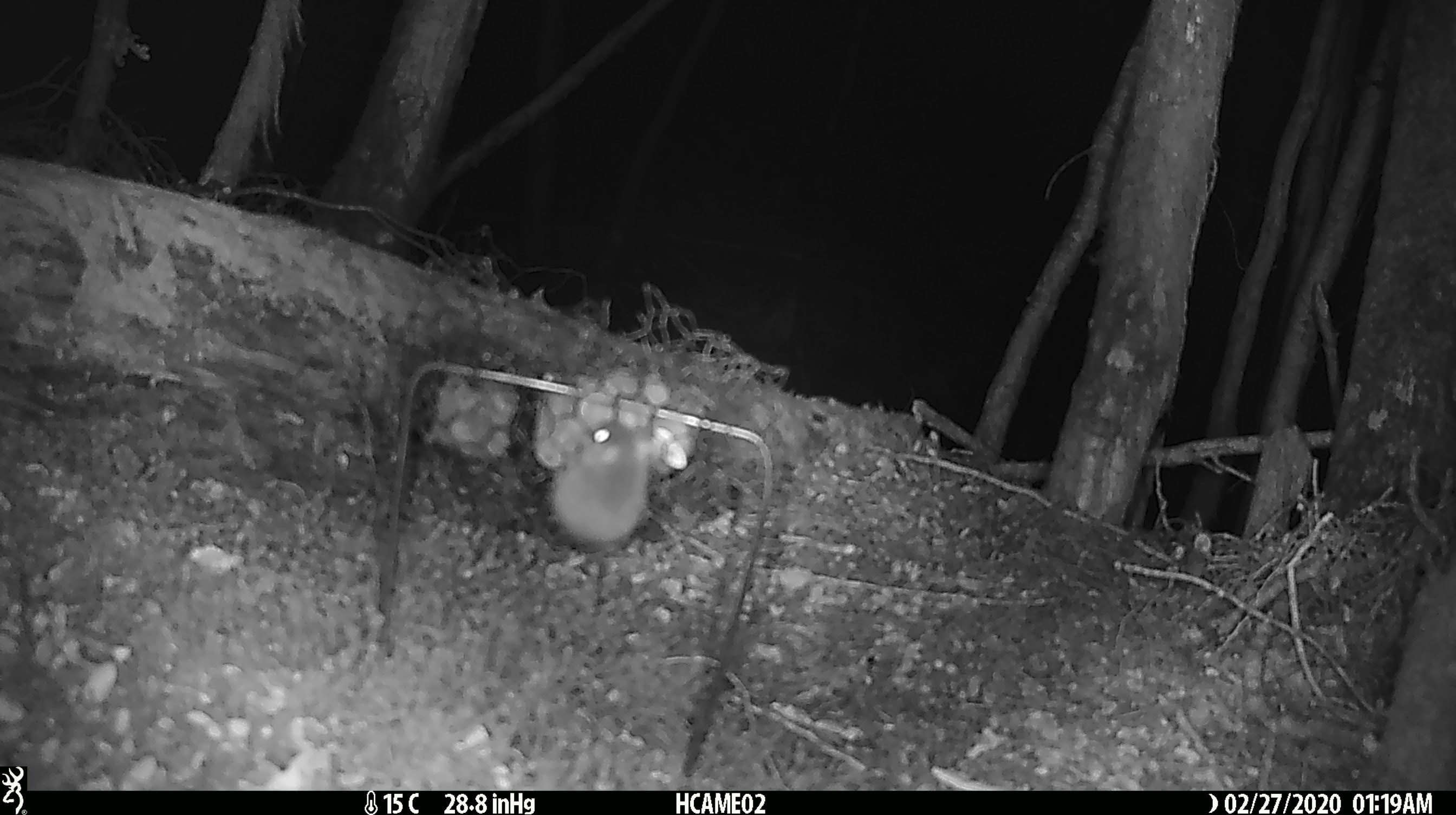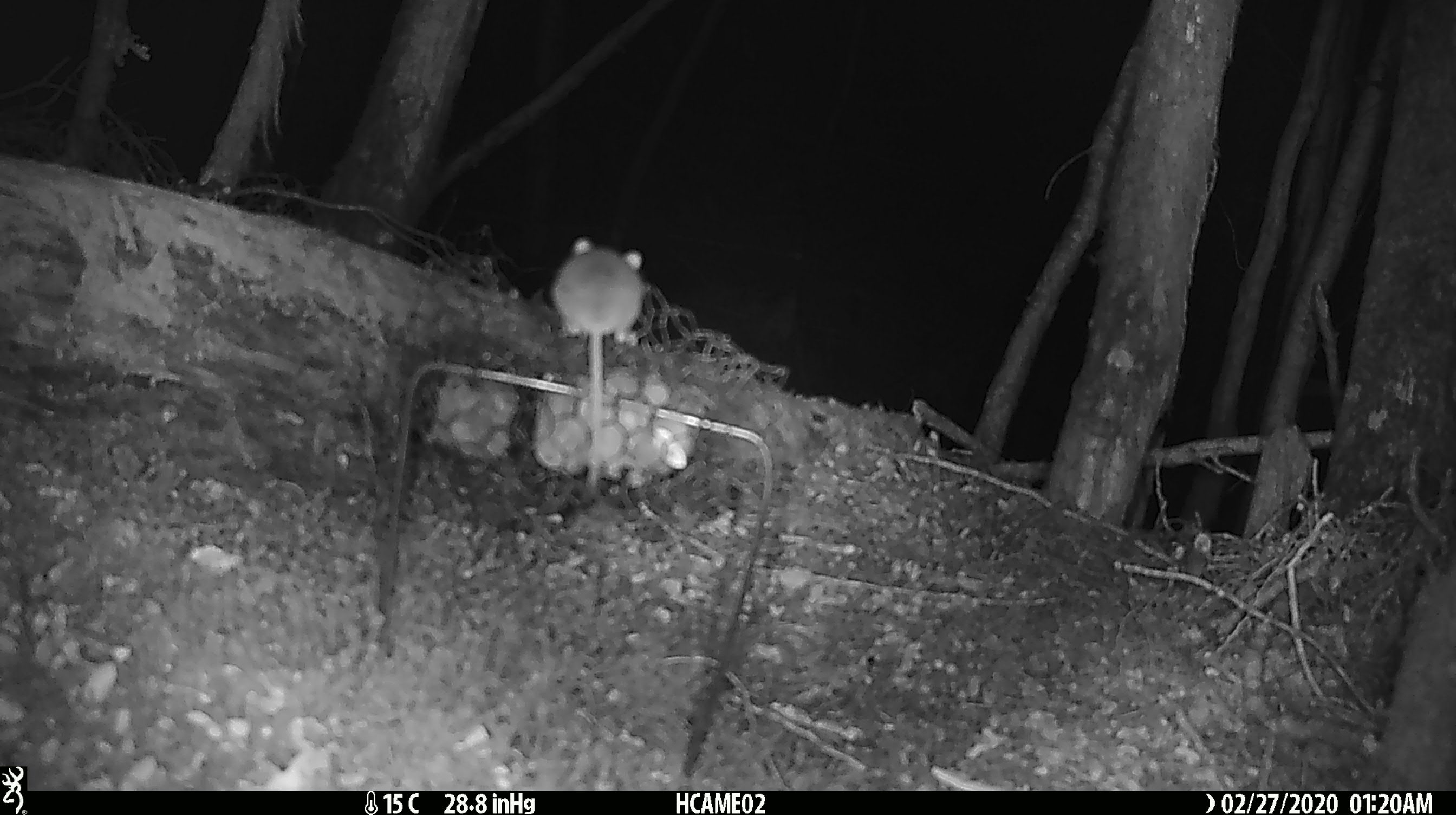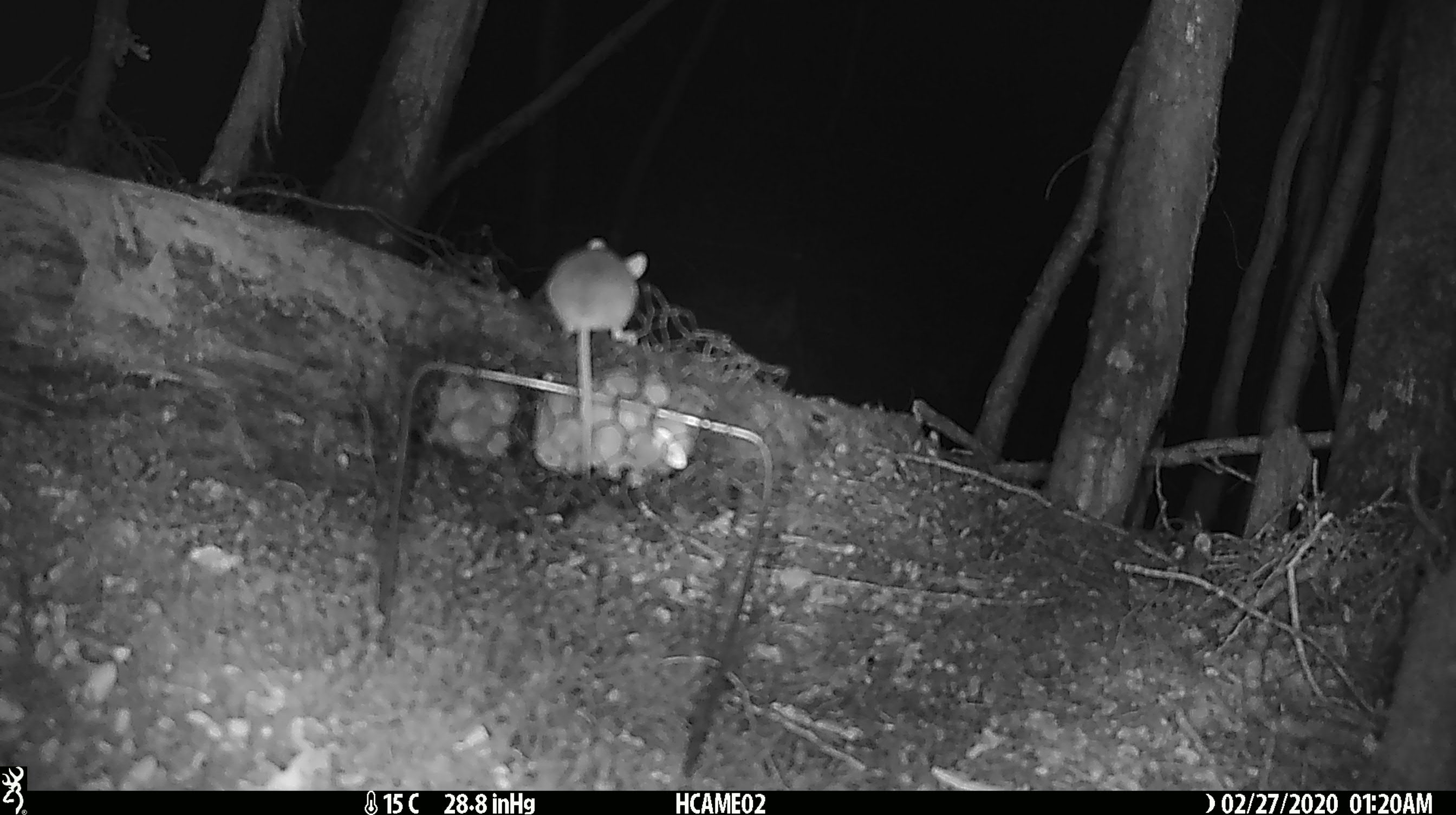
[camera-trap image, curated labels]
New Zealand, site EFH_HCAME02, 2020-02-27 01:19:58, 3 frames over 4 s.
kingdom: Animalia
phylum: Chordata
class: Mammalia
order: Rodentia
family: Muridae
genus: Mus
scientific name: Mus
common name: mouse